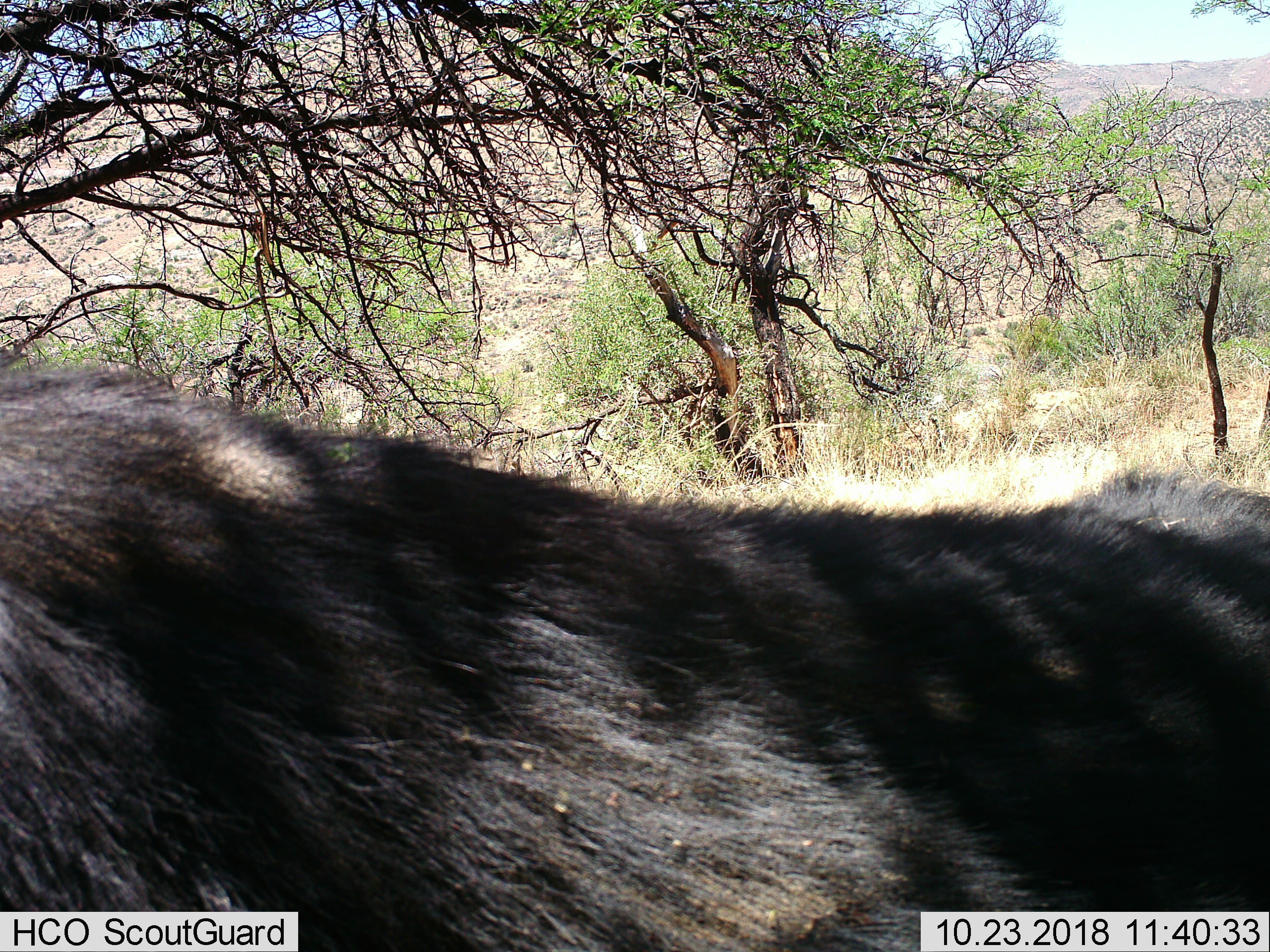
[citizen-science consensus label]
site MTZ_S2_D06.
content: unidentified animal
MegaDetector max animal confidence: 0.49